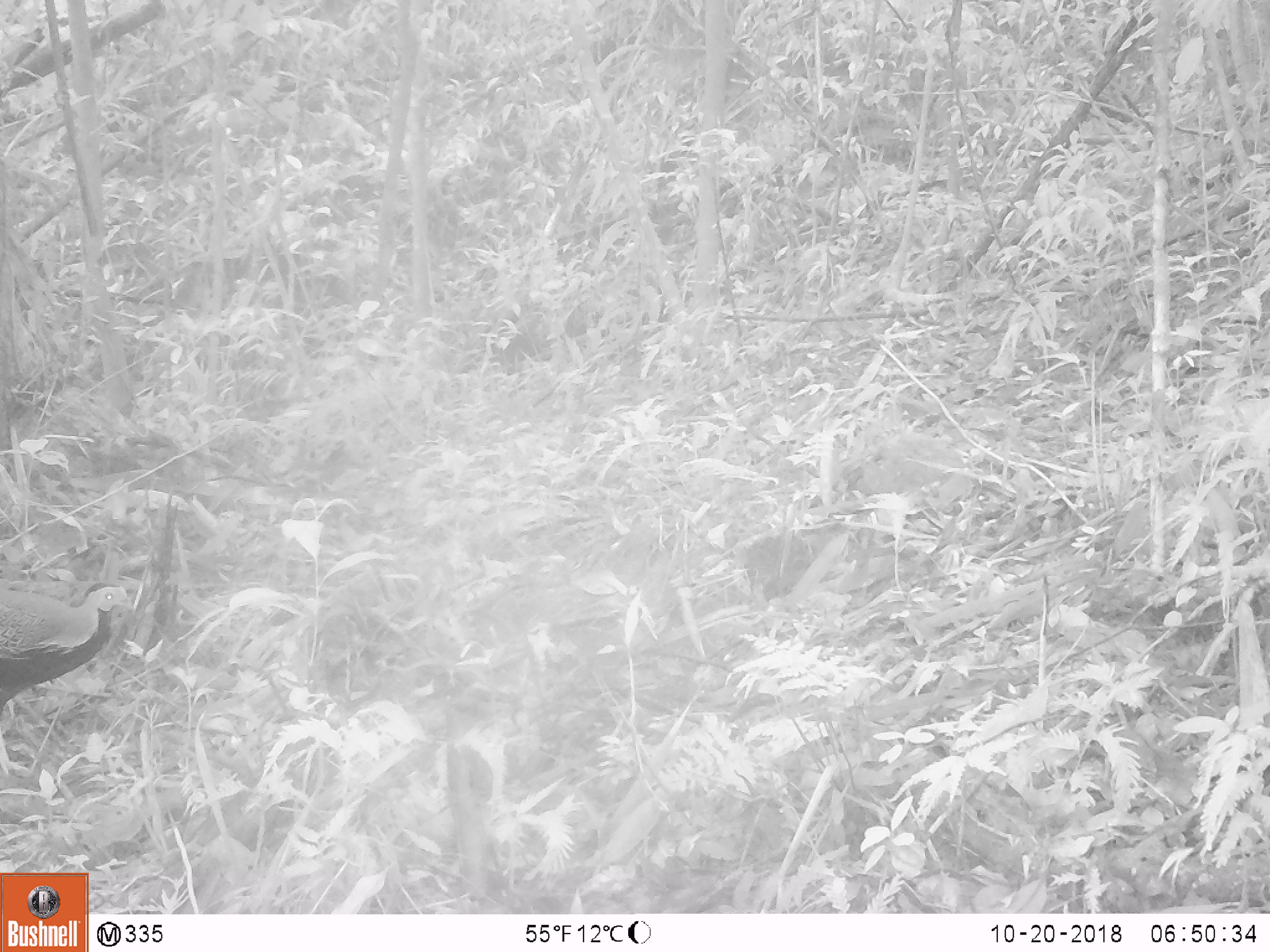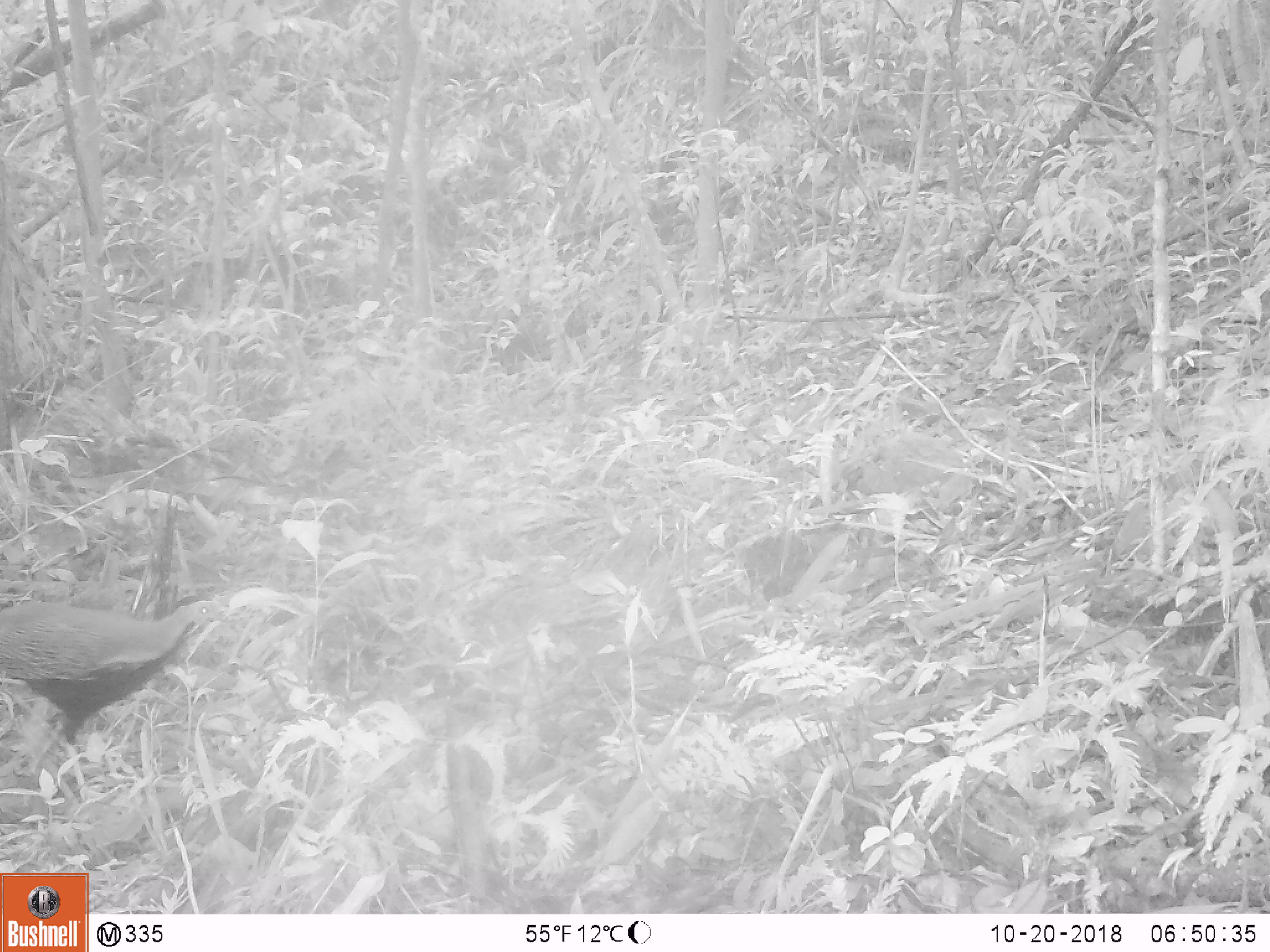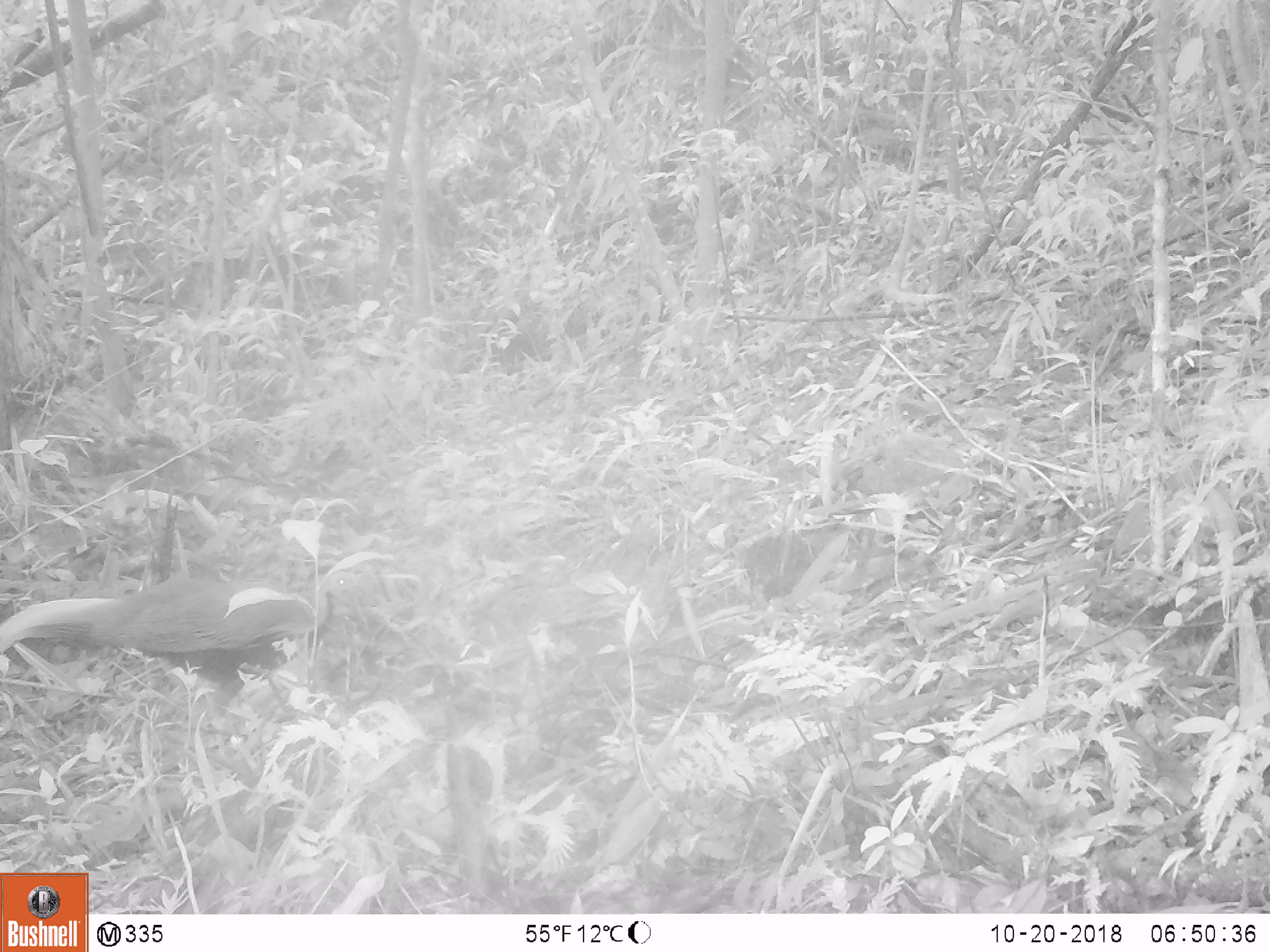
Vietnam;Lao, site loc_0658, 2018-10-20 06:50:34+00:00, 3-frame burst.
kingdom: Animalia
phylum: Chordata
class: Aves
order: Galliformes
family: Phasianidae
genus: Lophura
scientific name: Lophura nycthemera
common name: silver pheasant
Silver pheasant (Lophura nycthemera). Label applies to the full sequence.